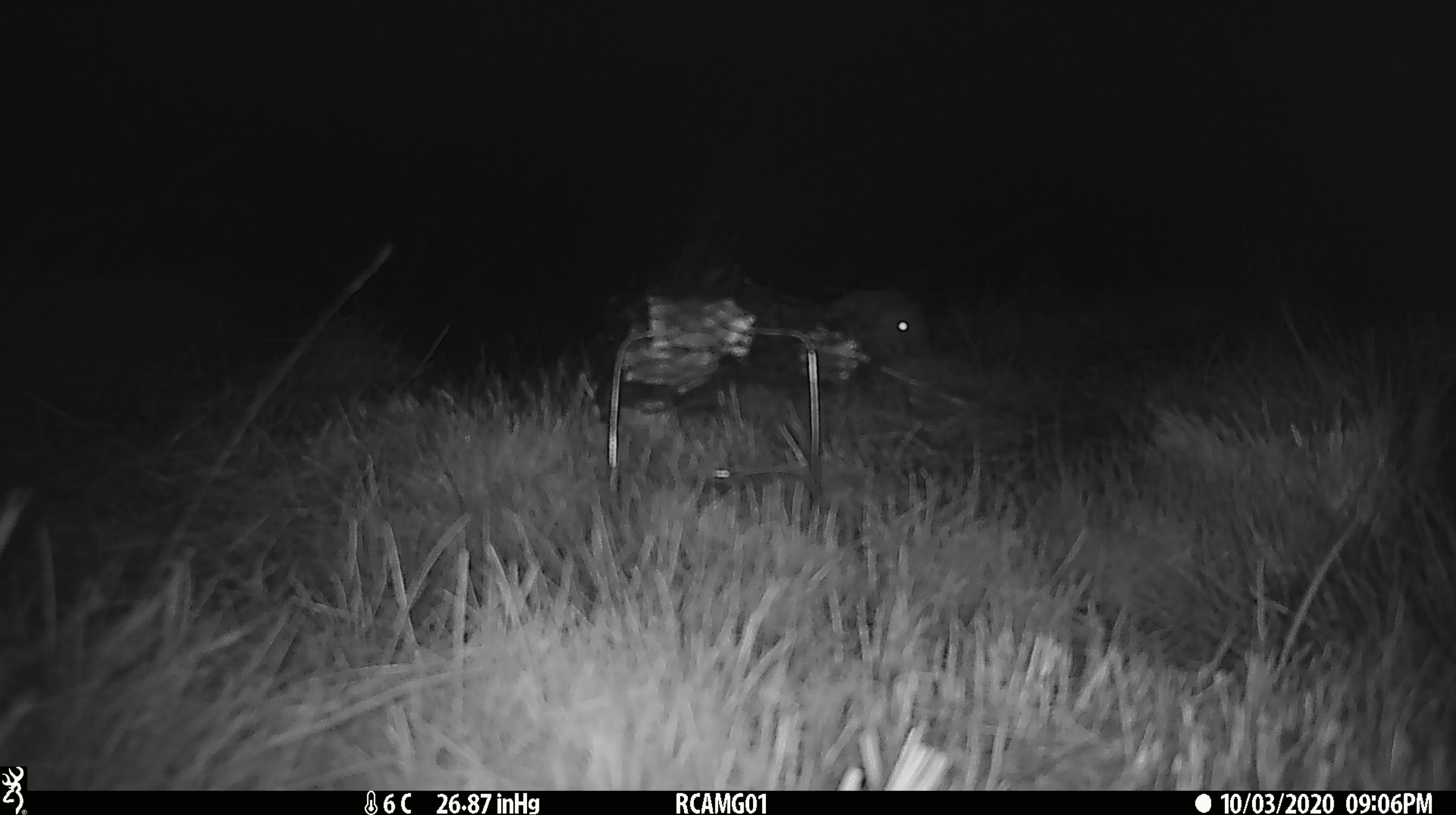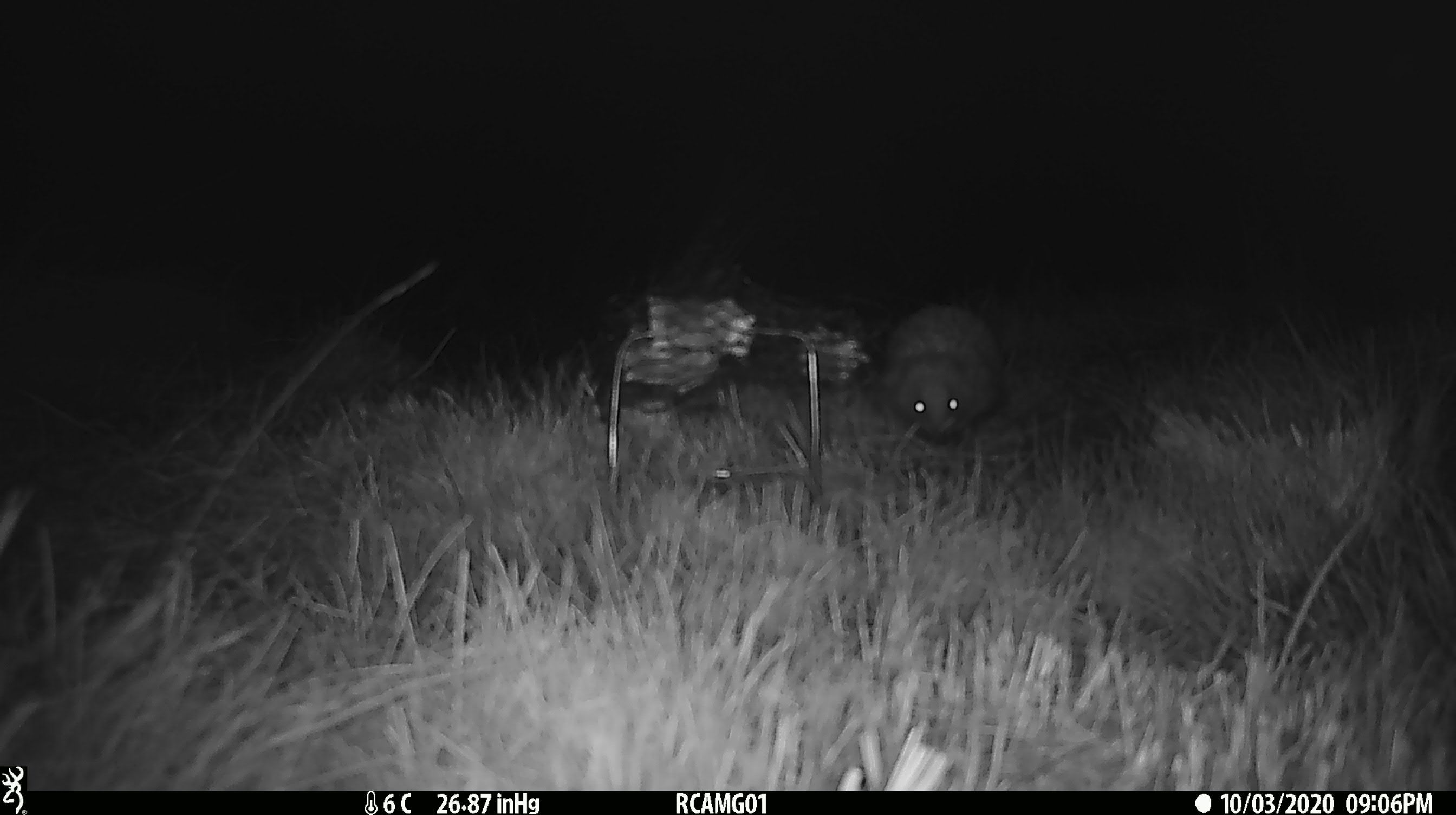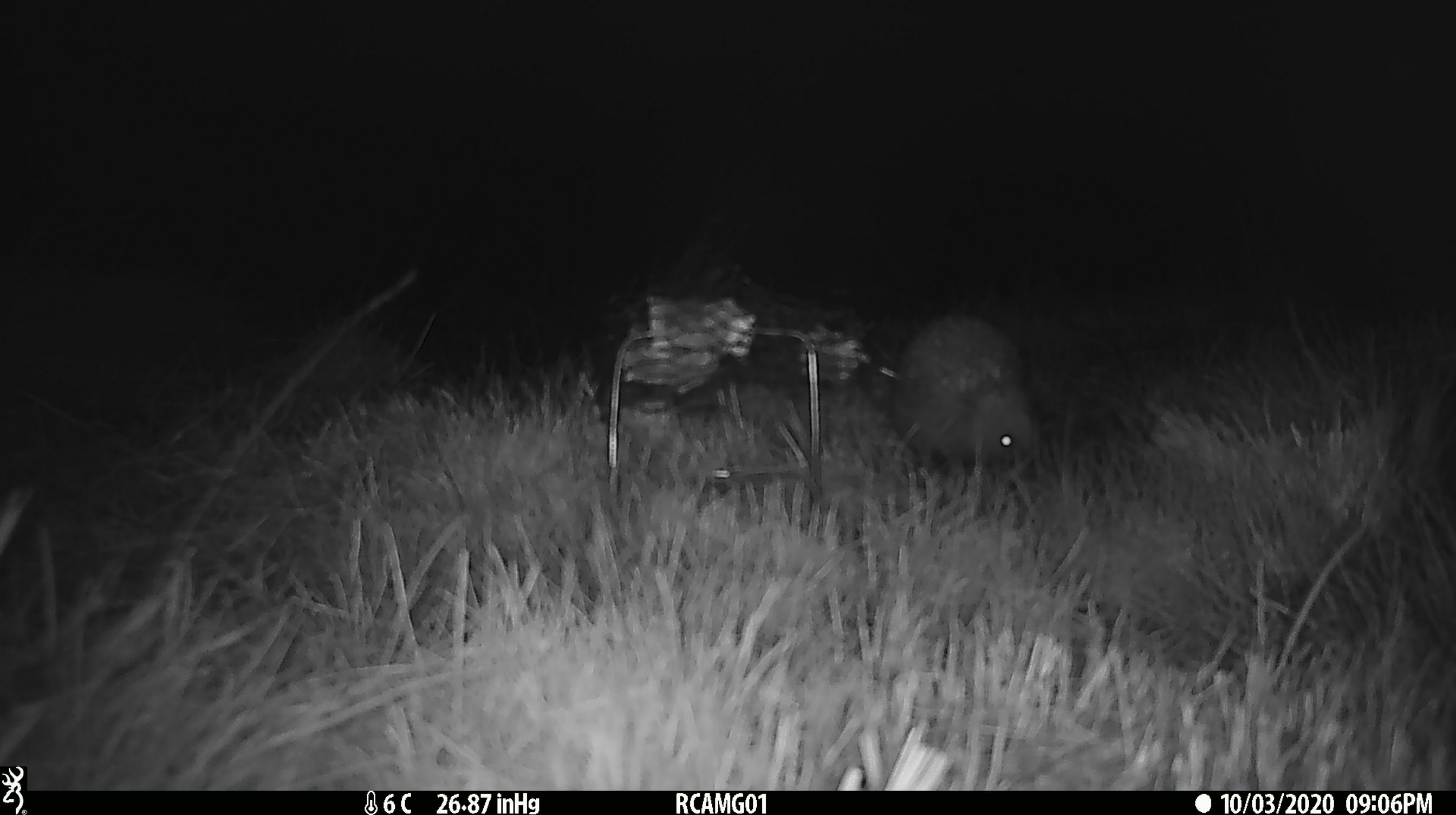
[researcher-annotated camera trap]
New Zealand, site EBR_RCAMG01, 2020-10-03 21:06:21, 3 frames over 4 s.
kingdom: Animalia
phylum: Chordata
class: Mammalia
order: Eulipotyphla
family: Erinaceidae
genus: Erinaceus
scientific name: Erinaceus europaeus europaeus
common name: european hedgehog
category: hedgehog